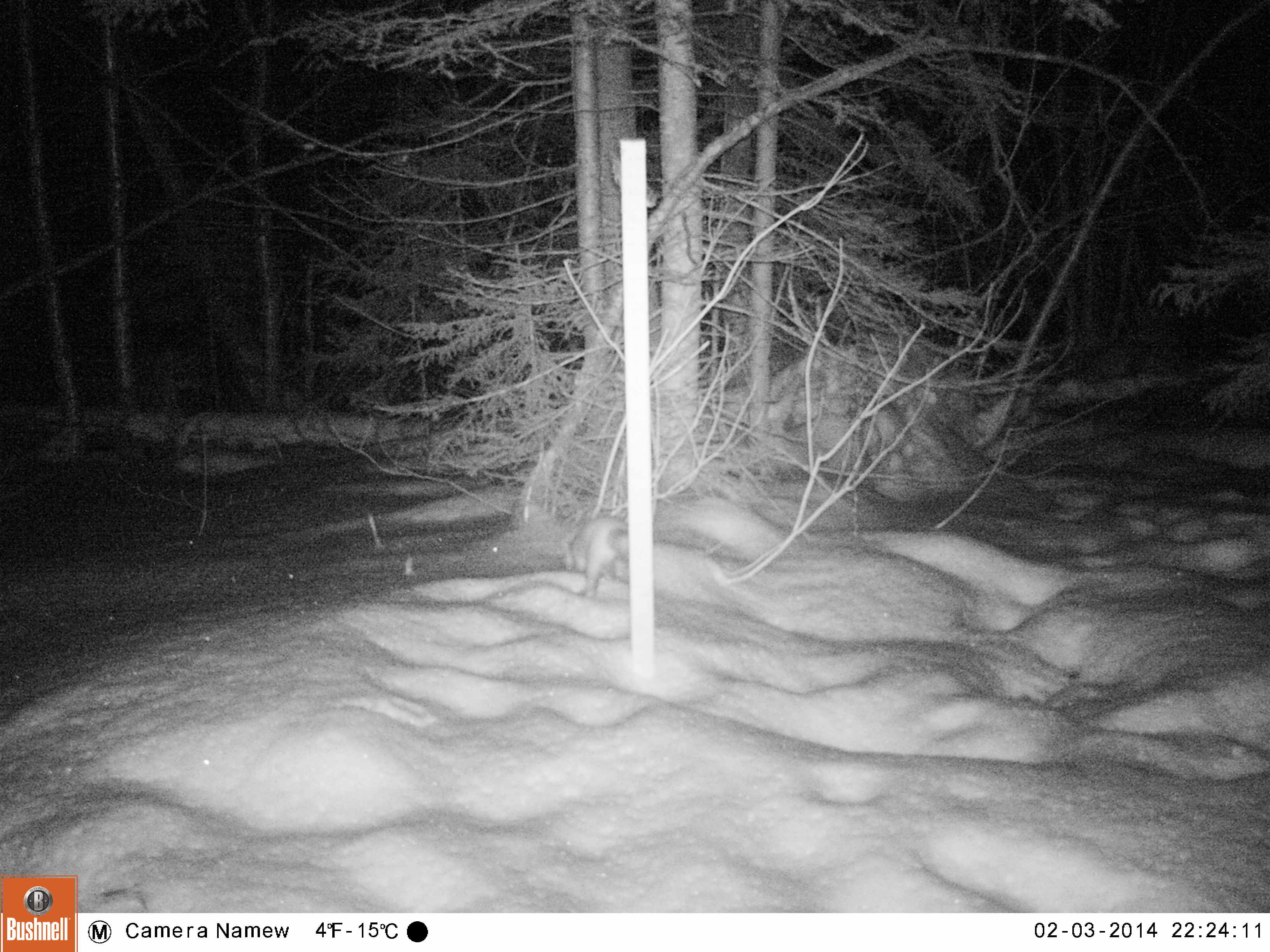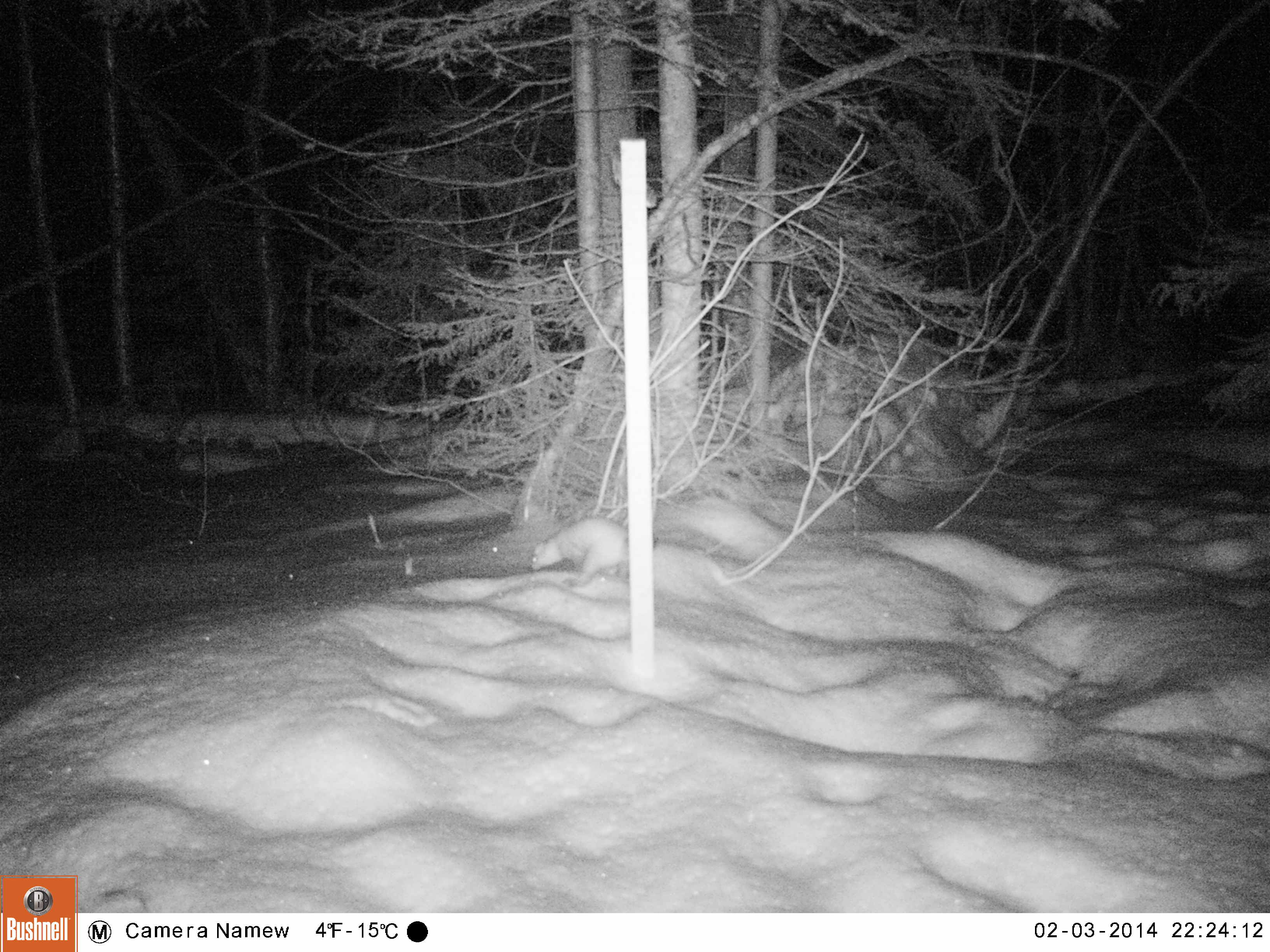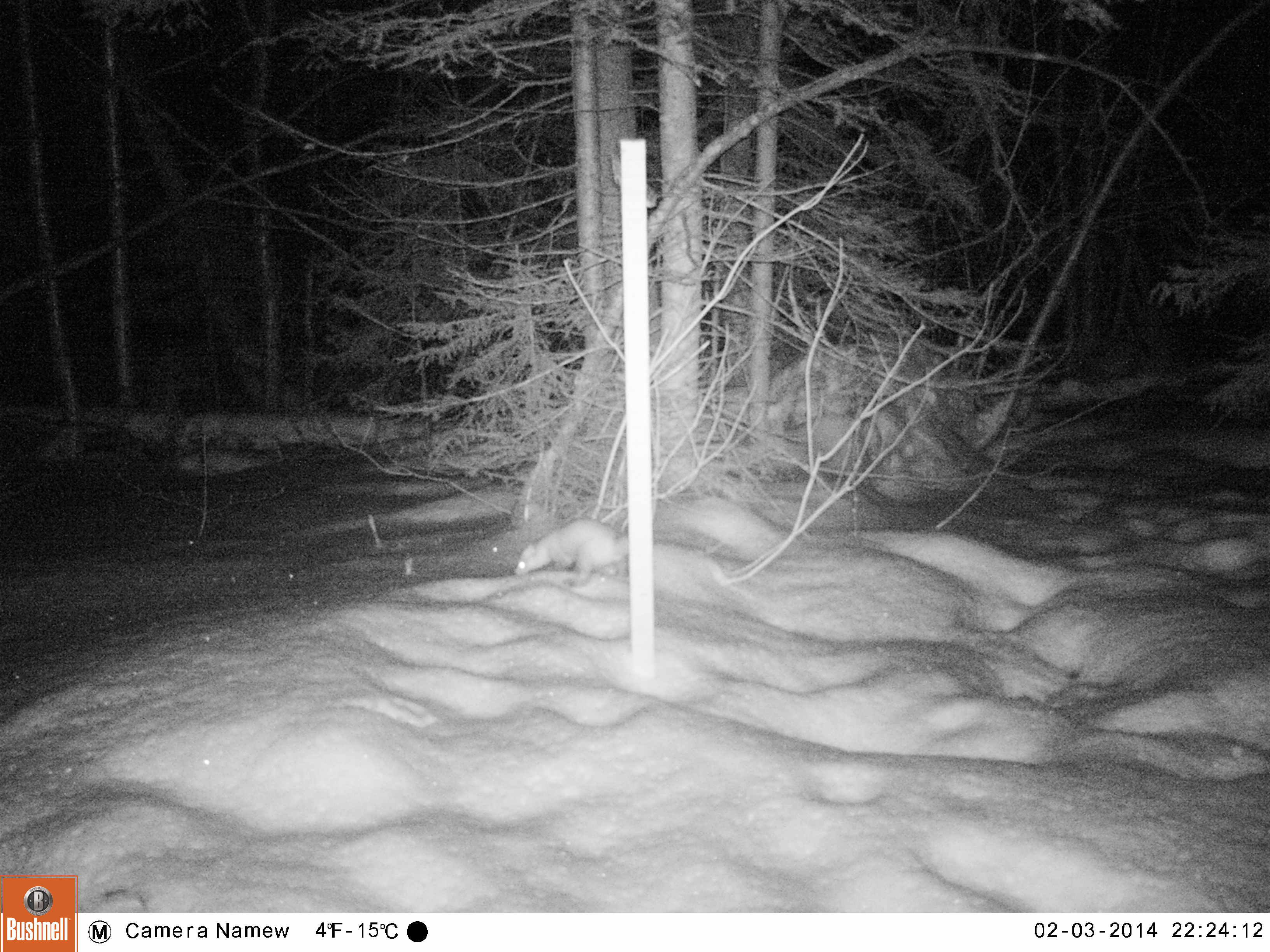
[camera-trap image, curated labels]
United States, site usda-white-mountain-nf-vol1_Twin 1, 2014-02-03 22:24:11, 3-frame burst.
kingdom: Animalia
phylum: Chordata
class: Mammalia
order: Carnivora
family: Mustelidae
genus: Martes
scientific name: Martes americana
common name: american marten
American marten (Martes americana).